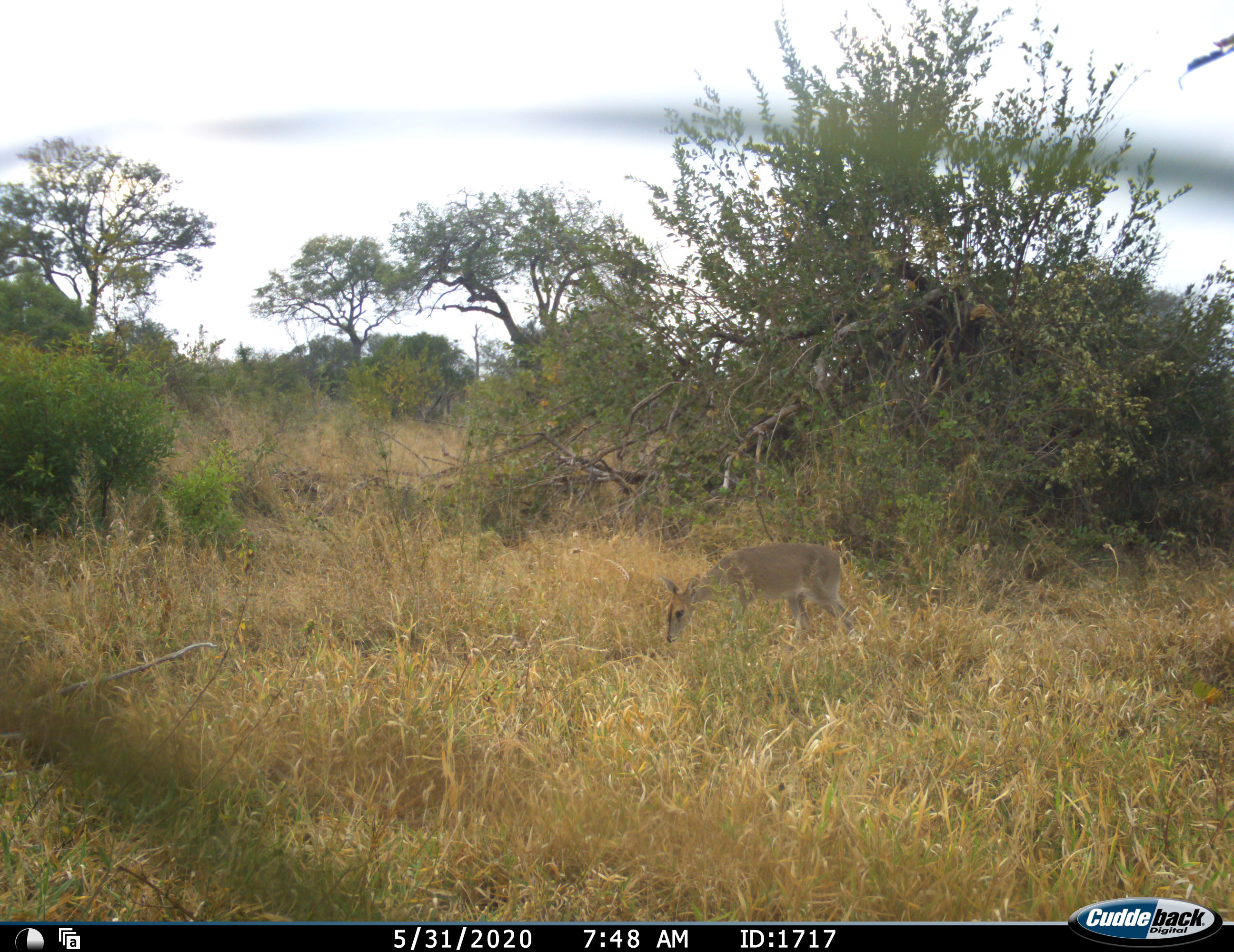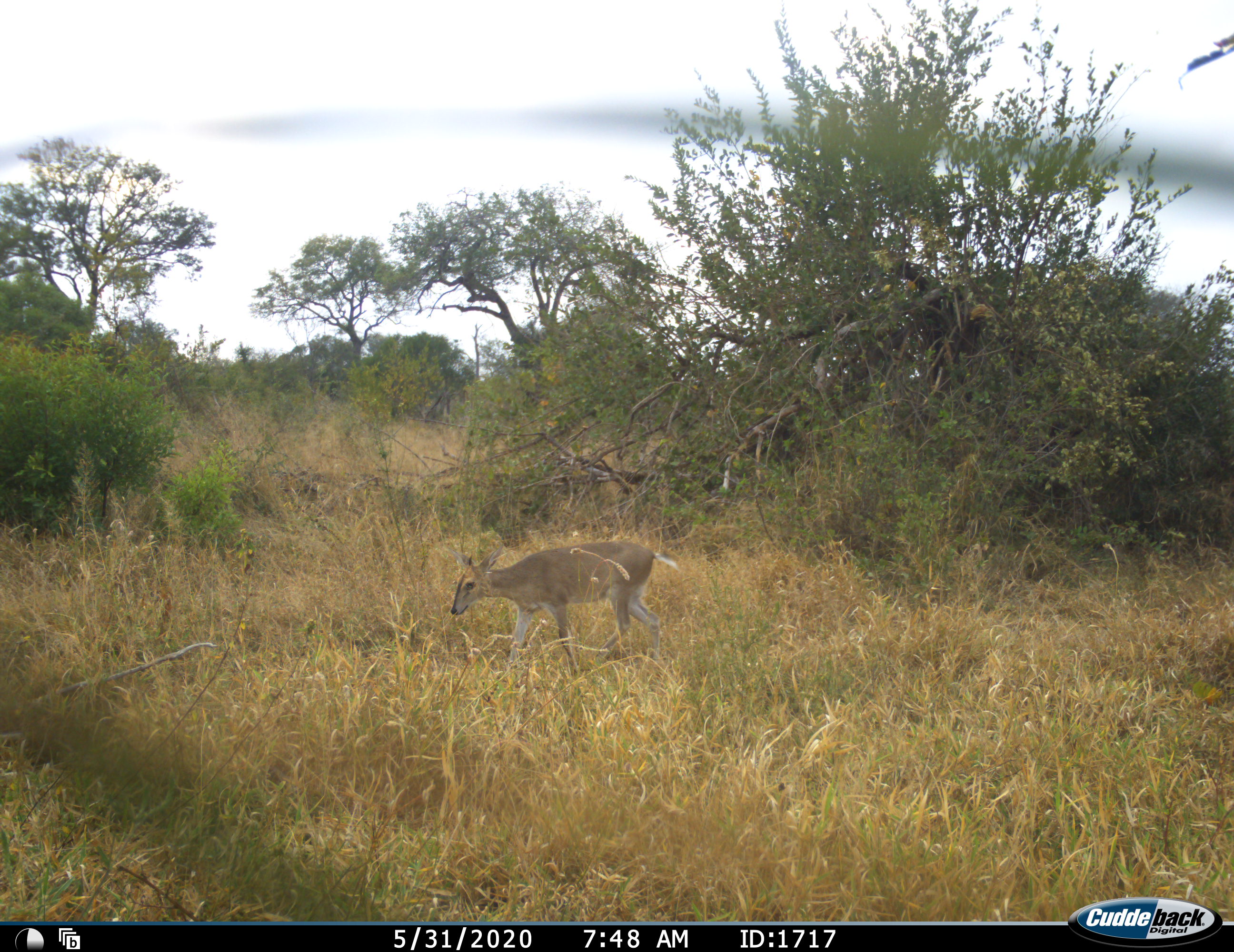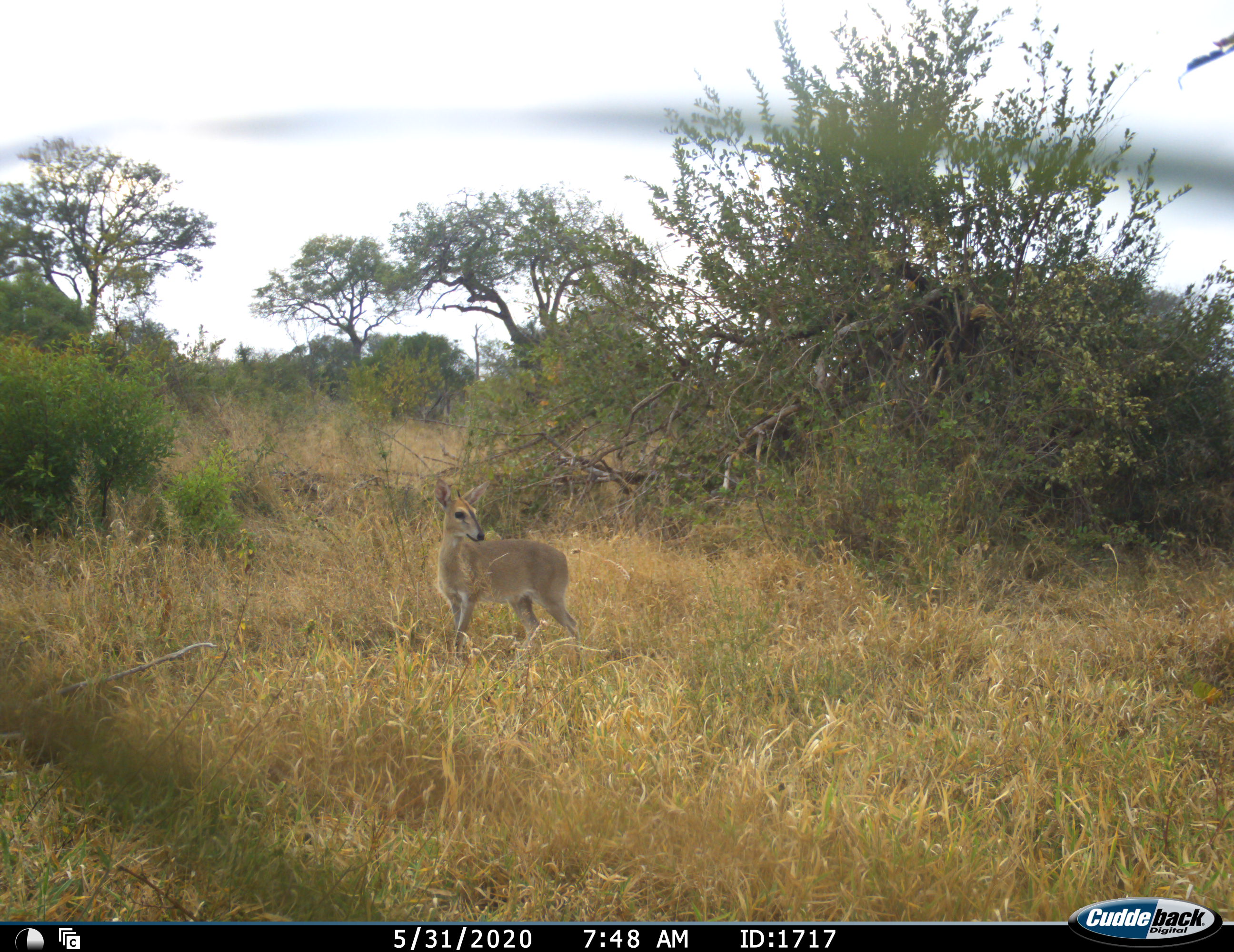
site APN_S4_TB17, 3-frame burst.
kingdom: Animalia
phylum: Chordata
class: Mammalia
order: Artiodactyla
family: Bovidae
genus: Aepyceros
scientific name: Aepyceros melampus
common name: impala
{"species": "impala (Aepyceros melampus)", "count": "1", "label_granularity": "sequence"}